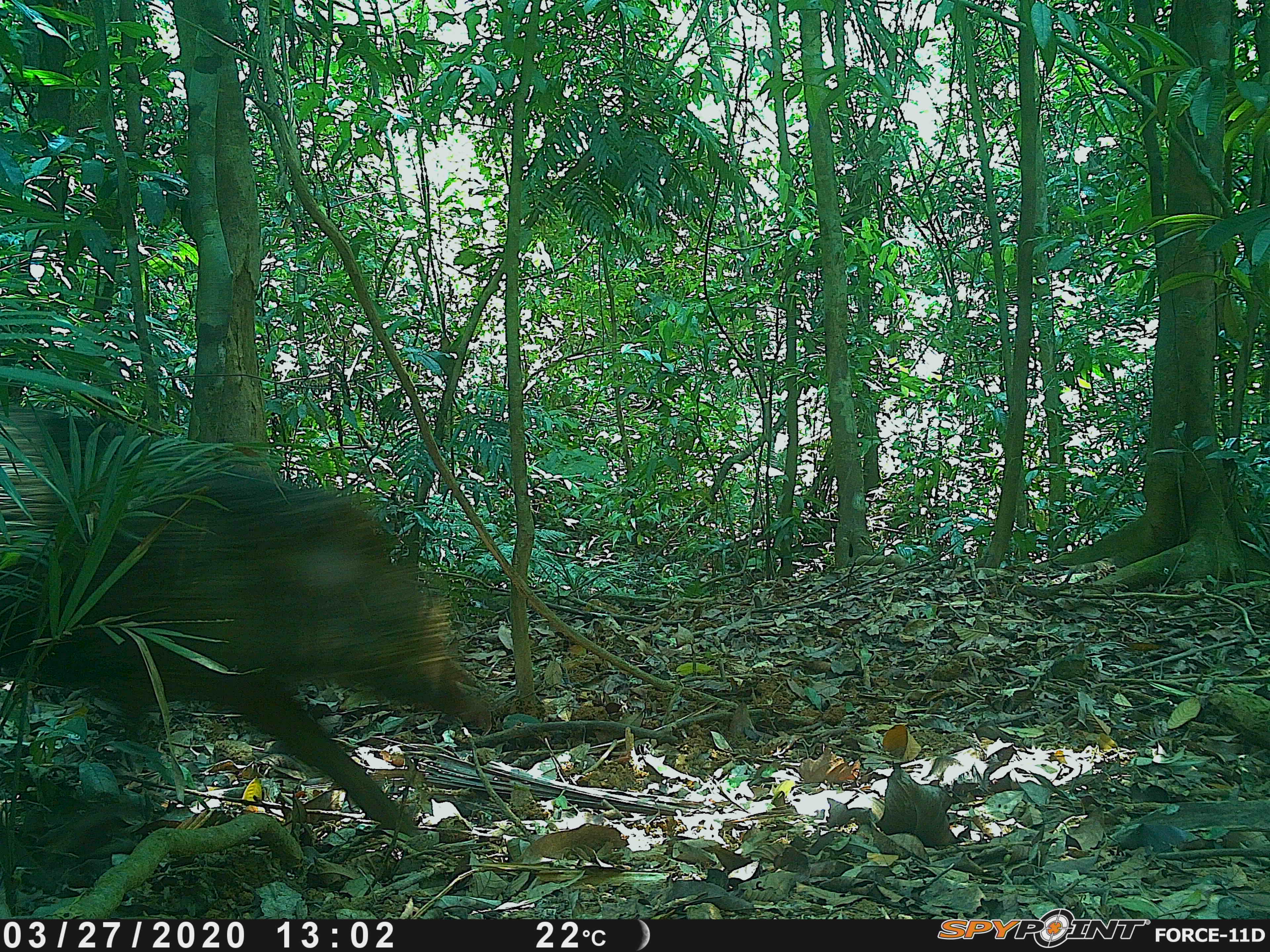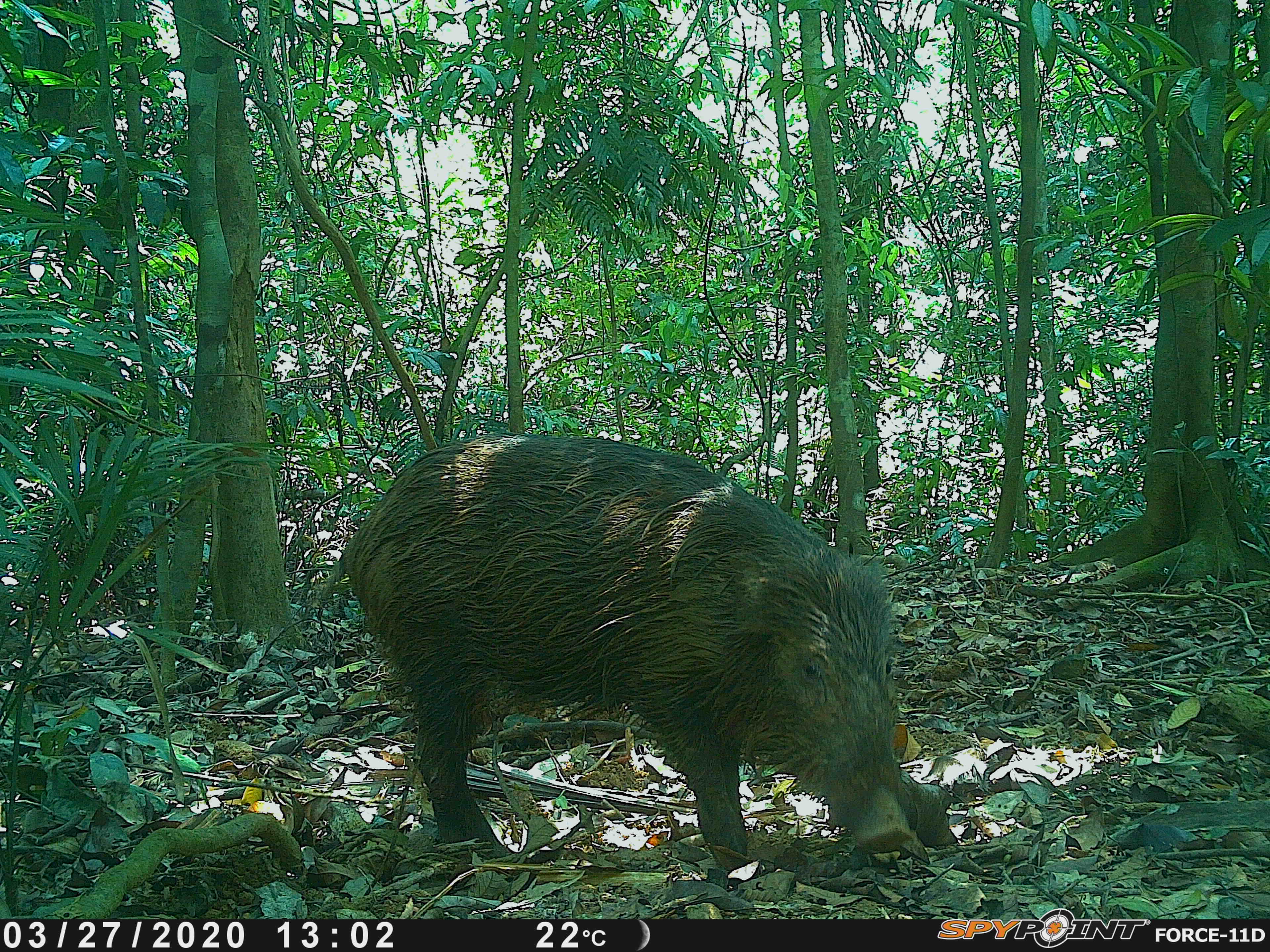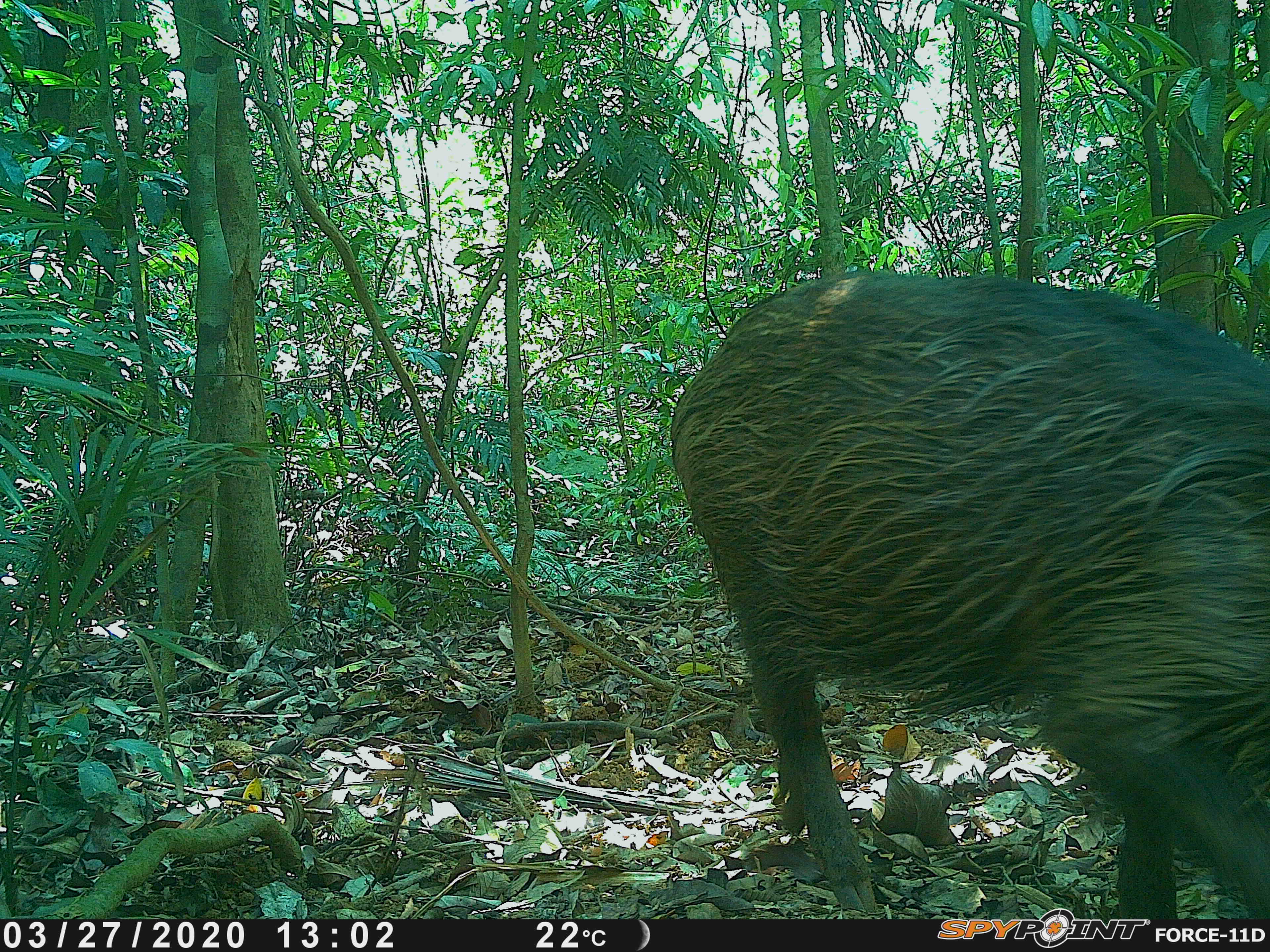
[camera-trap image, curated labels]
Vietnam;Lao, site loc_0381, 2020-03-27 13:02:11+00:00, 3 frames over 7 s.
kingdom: Animalia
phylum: Chordata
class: Mammalia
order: Artiodactyla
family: Suidae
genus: Sus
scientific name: Sus scrofa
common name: eurasian wild pig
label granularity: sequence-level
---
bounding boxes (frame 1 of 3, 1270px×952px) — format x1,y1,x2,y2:
eurasian wild pig: 0,406,478,834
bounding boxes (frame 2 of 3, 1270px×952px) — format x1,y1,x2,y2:
eurasian wild pig: 317,431,912,872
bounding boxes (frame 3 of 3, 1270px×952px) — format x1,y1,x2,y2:
eurasian wild pig: 669,270,1270,919